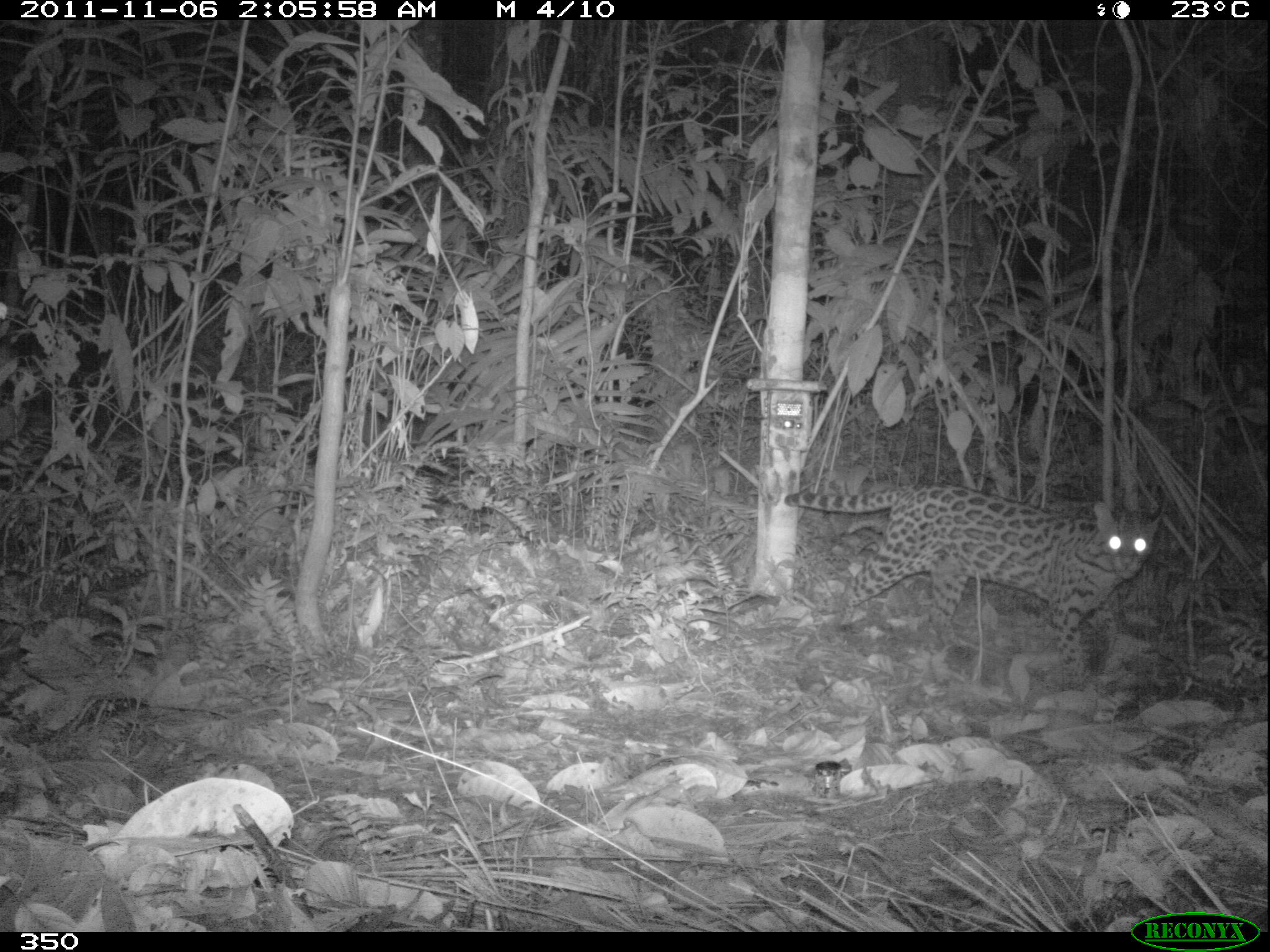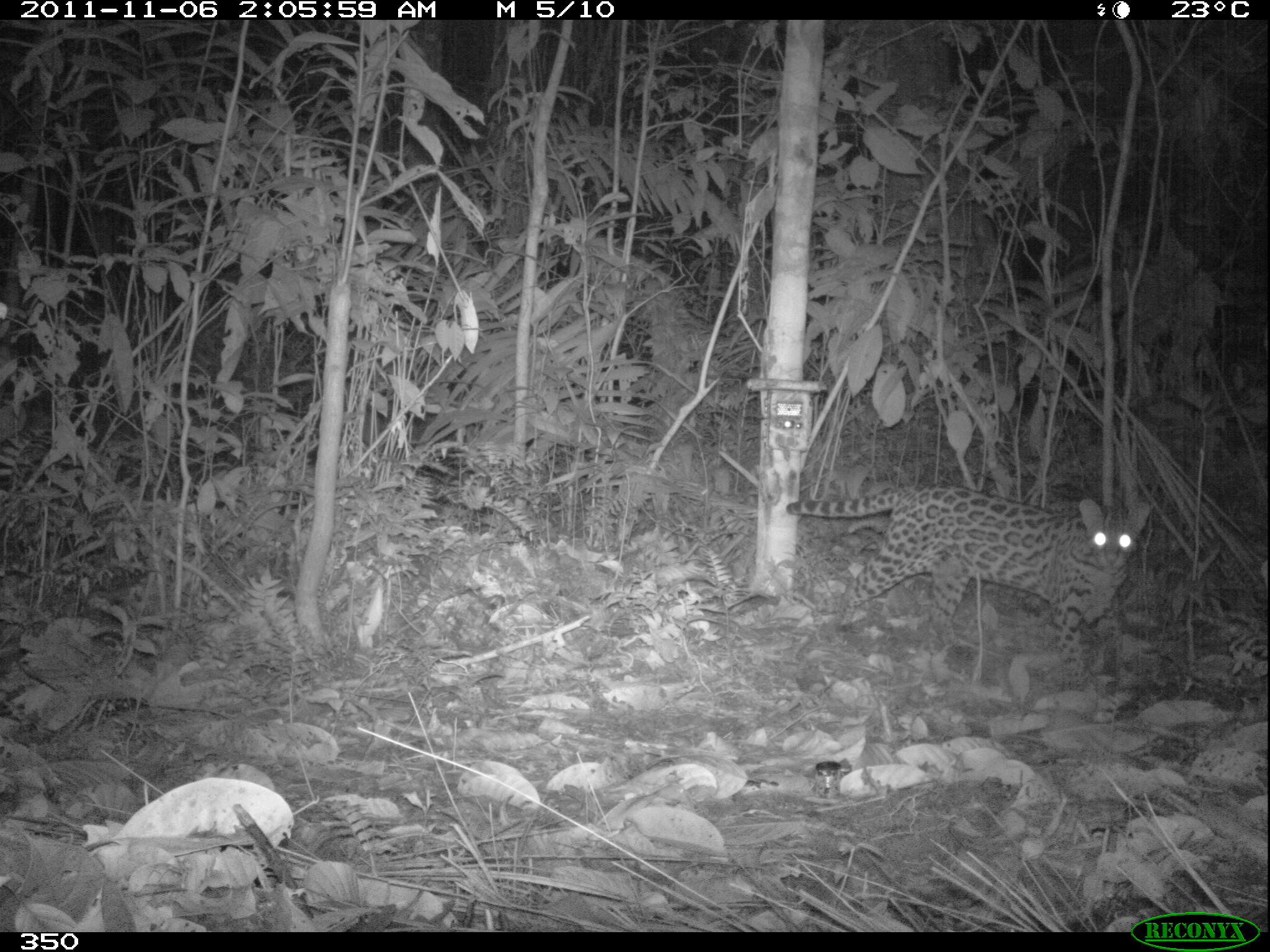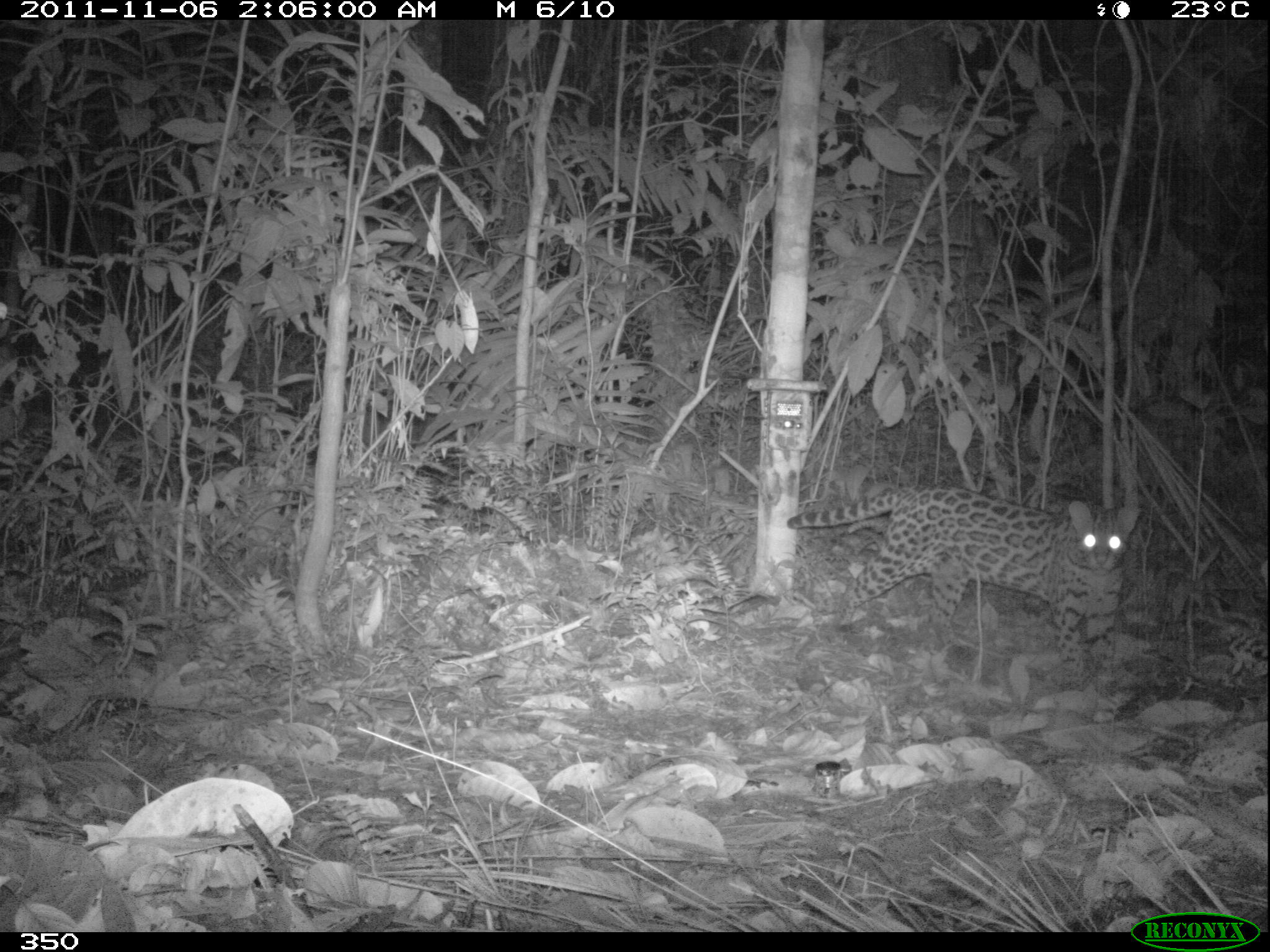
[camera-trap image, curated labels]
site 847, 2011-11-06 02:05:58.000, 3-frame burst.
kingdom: Animalia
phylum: Chordata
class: Mammalia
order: Carnivora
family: Felidae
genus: Leopardus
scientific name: Leopardus pardalis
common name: ocelot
Leopardus pardalis (ocelot).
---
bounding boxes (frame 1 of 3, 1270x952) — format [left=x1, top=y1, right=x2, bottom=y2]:
leopardus pardalis: [left=784, top=481, right=1164, bottom=692]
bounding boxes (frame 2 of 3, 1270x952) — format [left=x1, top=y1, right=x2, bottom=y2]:
leopardus pardalis: [left=784, top=482, right=1153, bottom=690]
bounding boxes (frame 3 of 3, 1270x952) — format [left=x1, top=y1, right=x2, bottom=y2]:
leopardus pardalis: [left=785, top=482, right=1142, bottom=689]